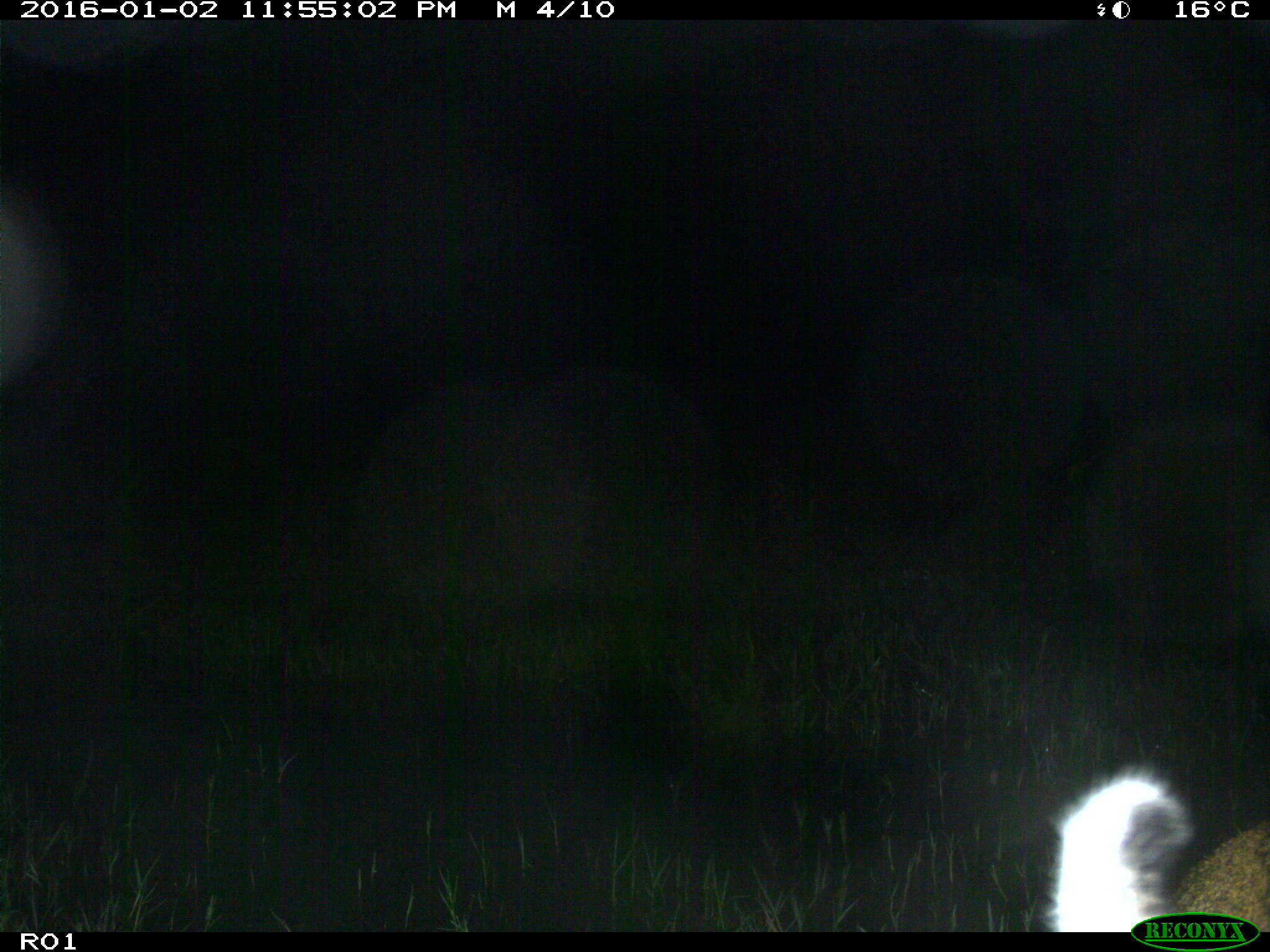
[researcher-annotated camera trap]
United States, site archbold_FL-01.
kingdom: Animalia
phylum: Chordata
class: Mammalia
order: Carnivora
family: Felidae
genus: Lynx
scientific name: Lynx rufus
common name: bobcat